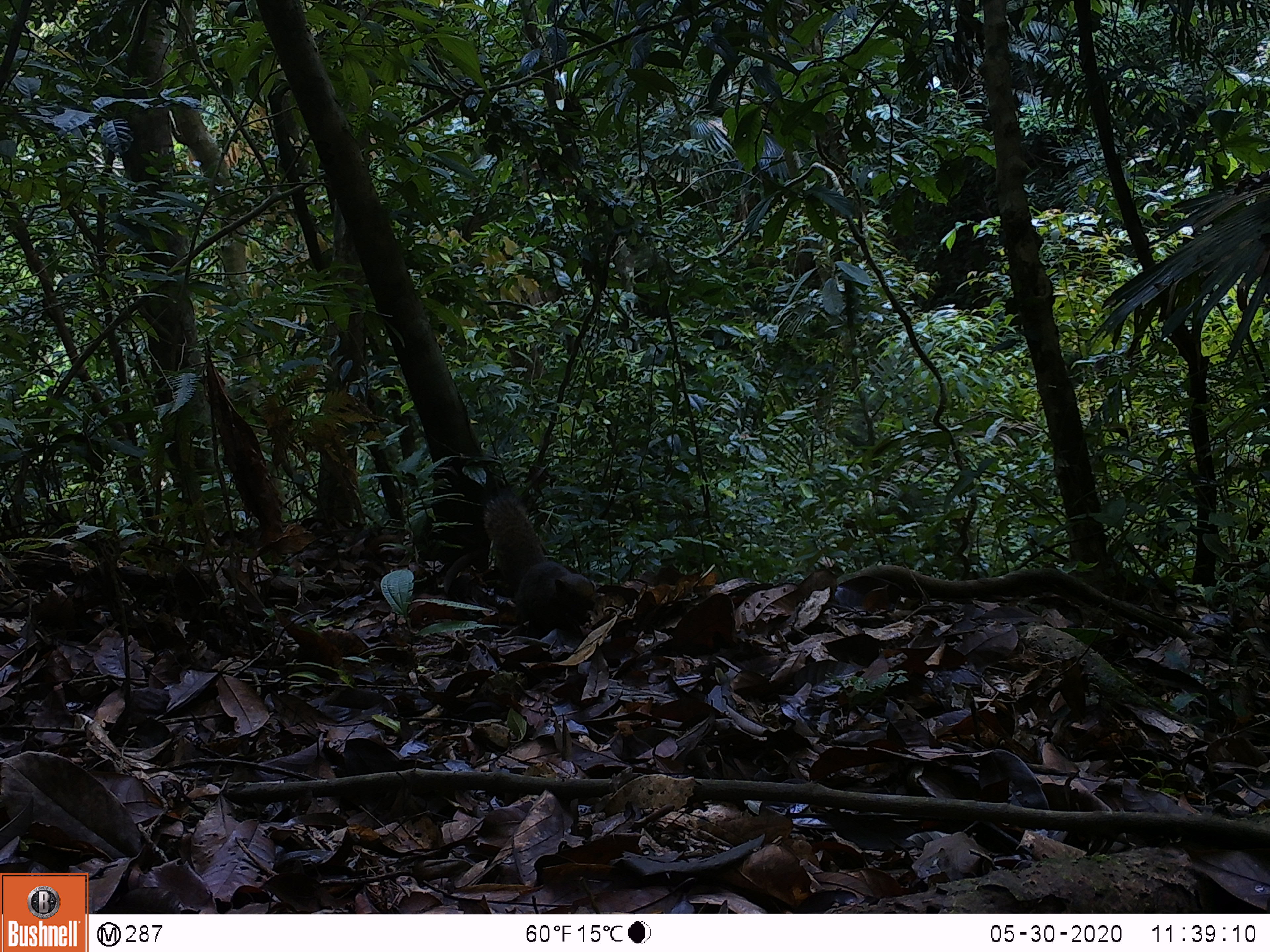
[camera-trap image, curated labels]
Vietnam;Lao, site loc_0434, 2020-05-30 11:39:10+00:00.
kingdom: Animalia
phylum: Chordata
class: Mammalia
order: Rodentia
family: Sciuridae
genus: Dremomys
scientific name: Dremomys rufigenis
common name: red-cheeked squirrel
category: red cheeked squirrel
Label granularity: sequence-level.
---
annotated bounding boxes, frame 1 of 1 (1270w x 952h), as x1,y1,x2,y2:
red cheeked squirrel: 481,495,600,638